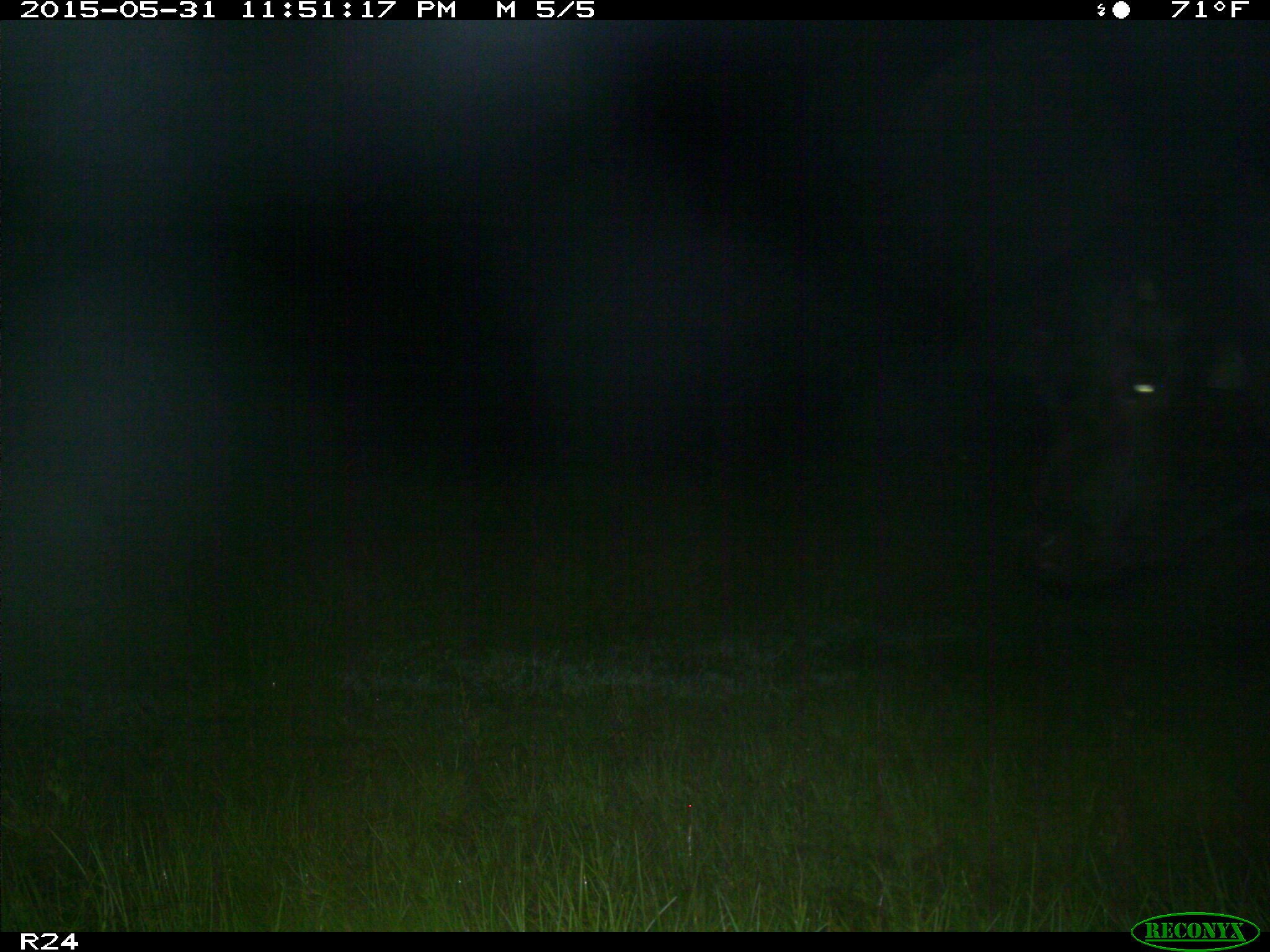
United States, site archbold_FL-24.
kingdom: Animalia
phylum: Chordata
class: Mammalia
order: Artiodactyla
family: Bovidae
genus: Bos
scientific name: Bos taurus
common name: domestic cow